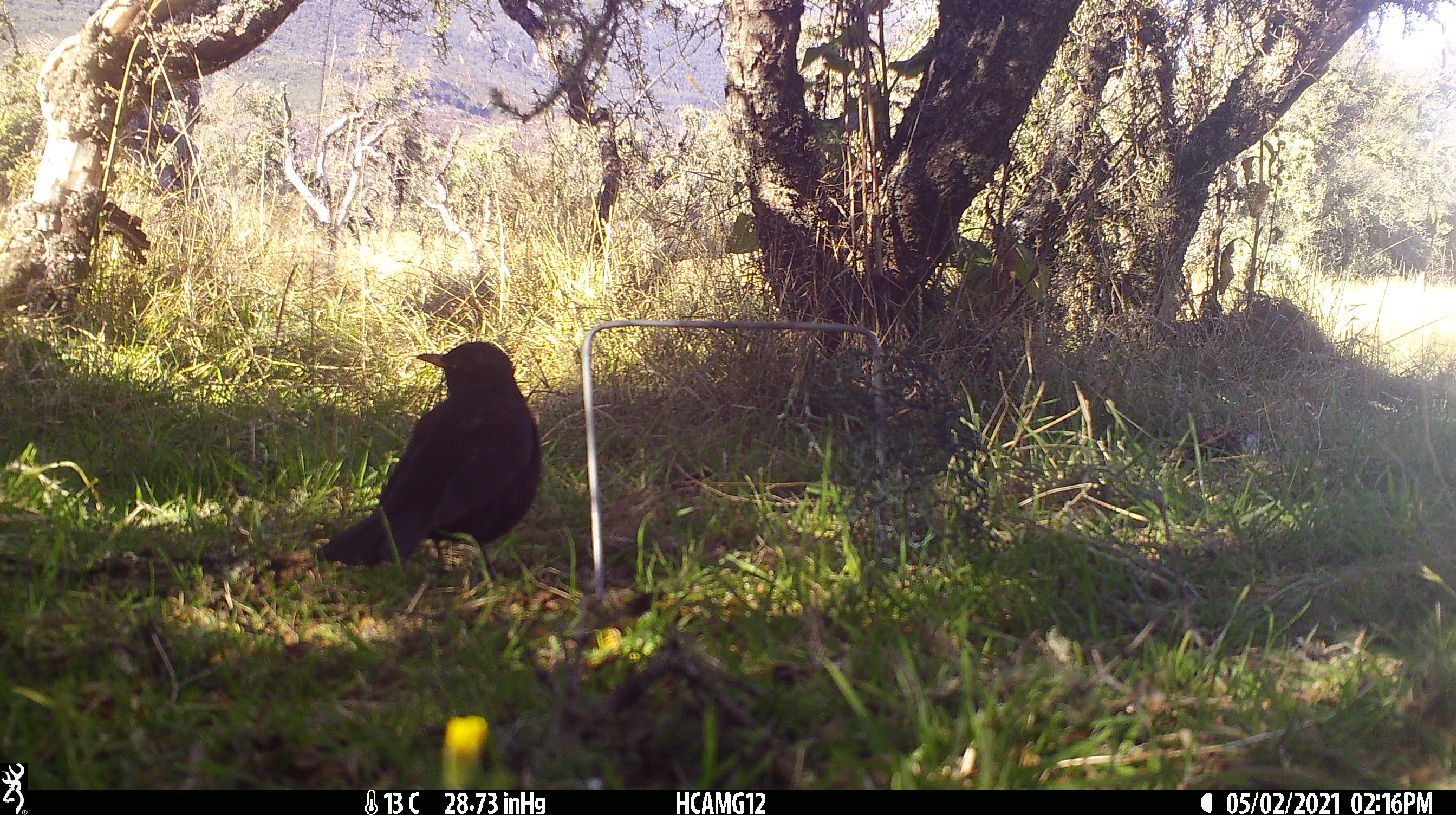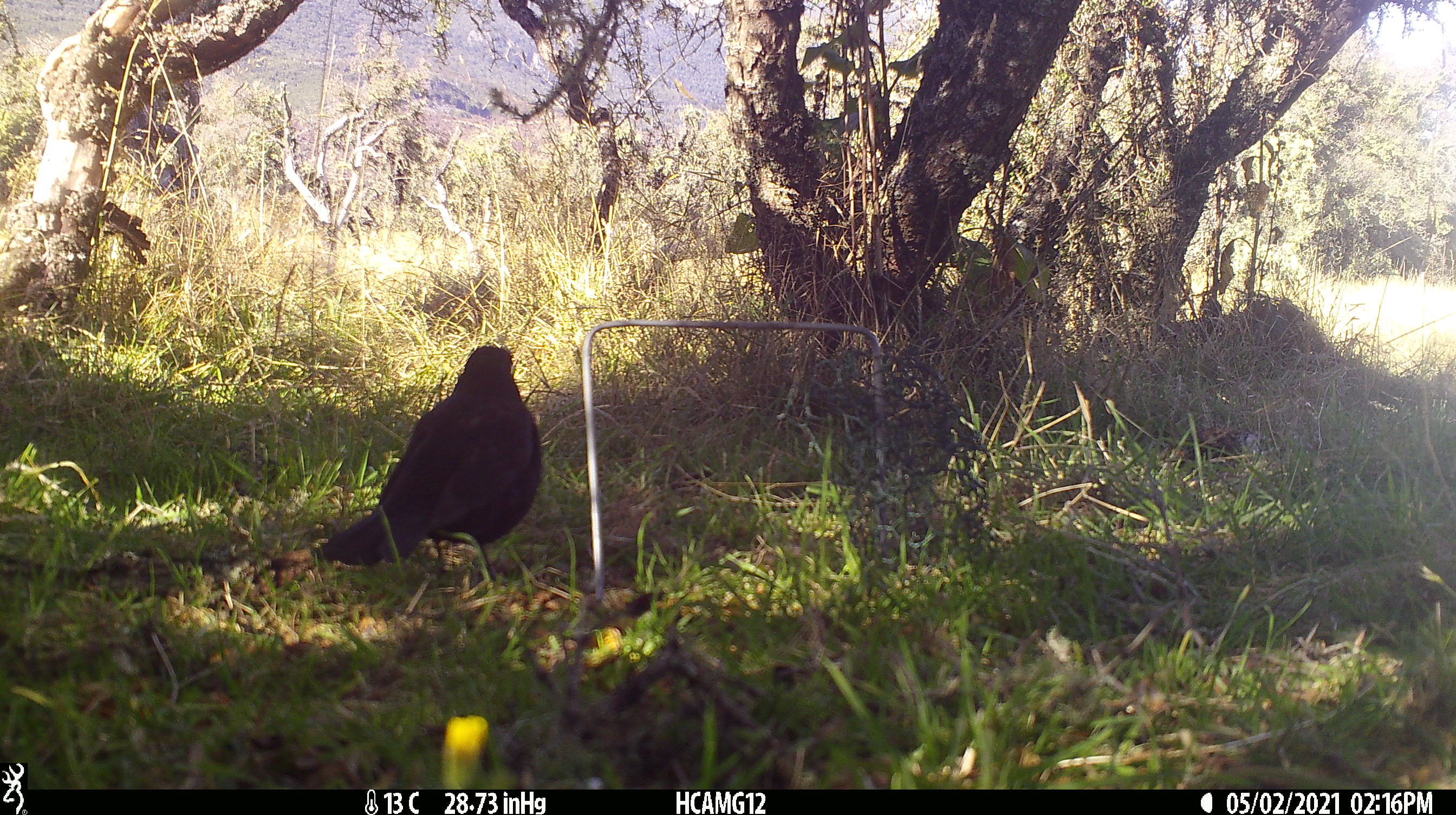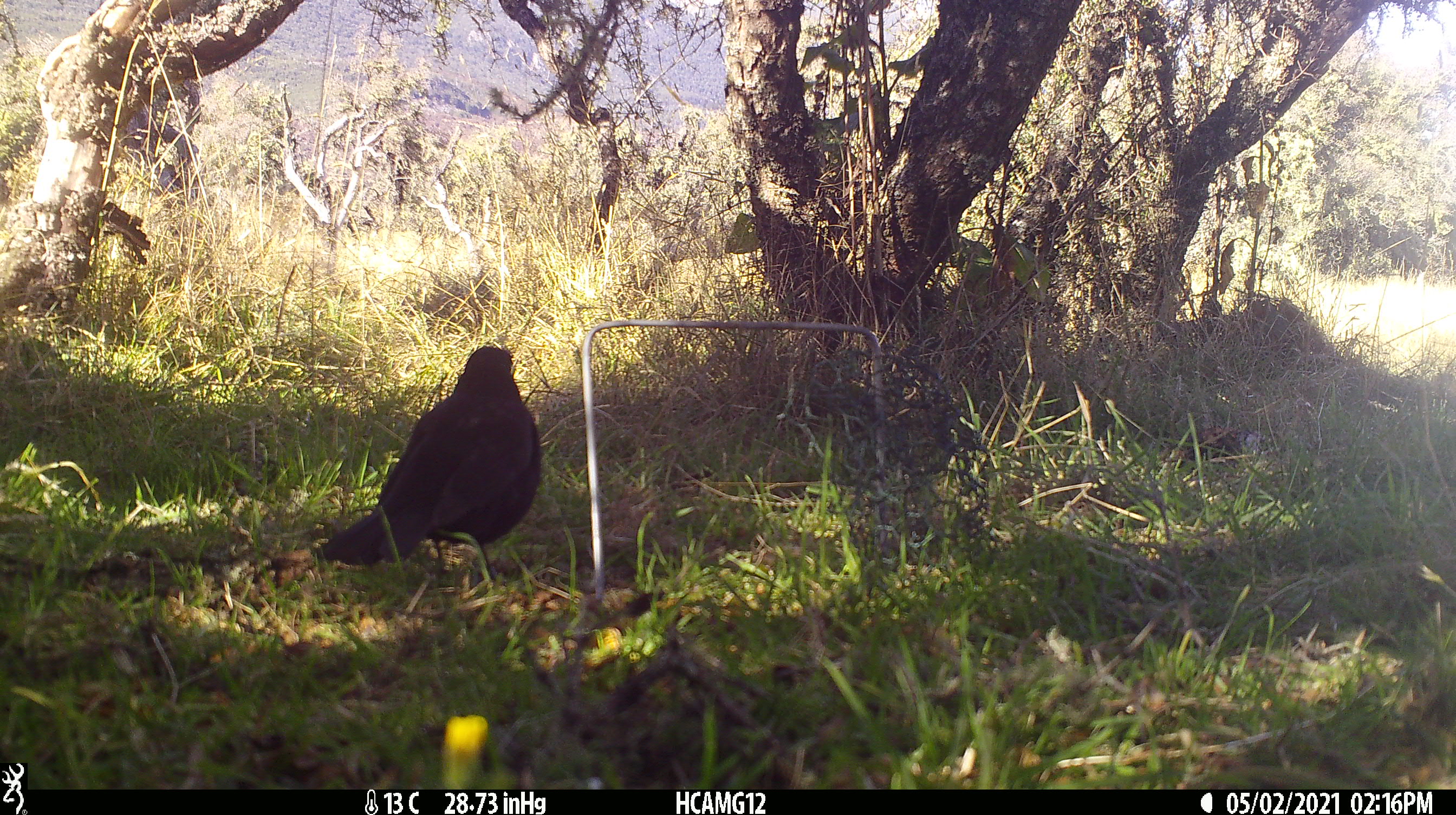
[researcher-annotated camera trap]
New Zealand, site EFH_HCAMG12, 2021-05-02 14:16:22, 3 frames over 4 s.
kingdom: Animalia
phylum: Chordata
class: Aves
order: Passeriformes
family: Turdidae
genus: Turdus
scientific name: Turdus merula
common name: eurasian blackbird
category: blackbird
Blackbird (eurasian blackbird) (Turdus merula).